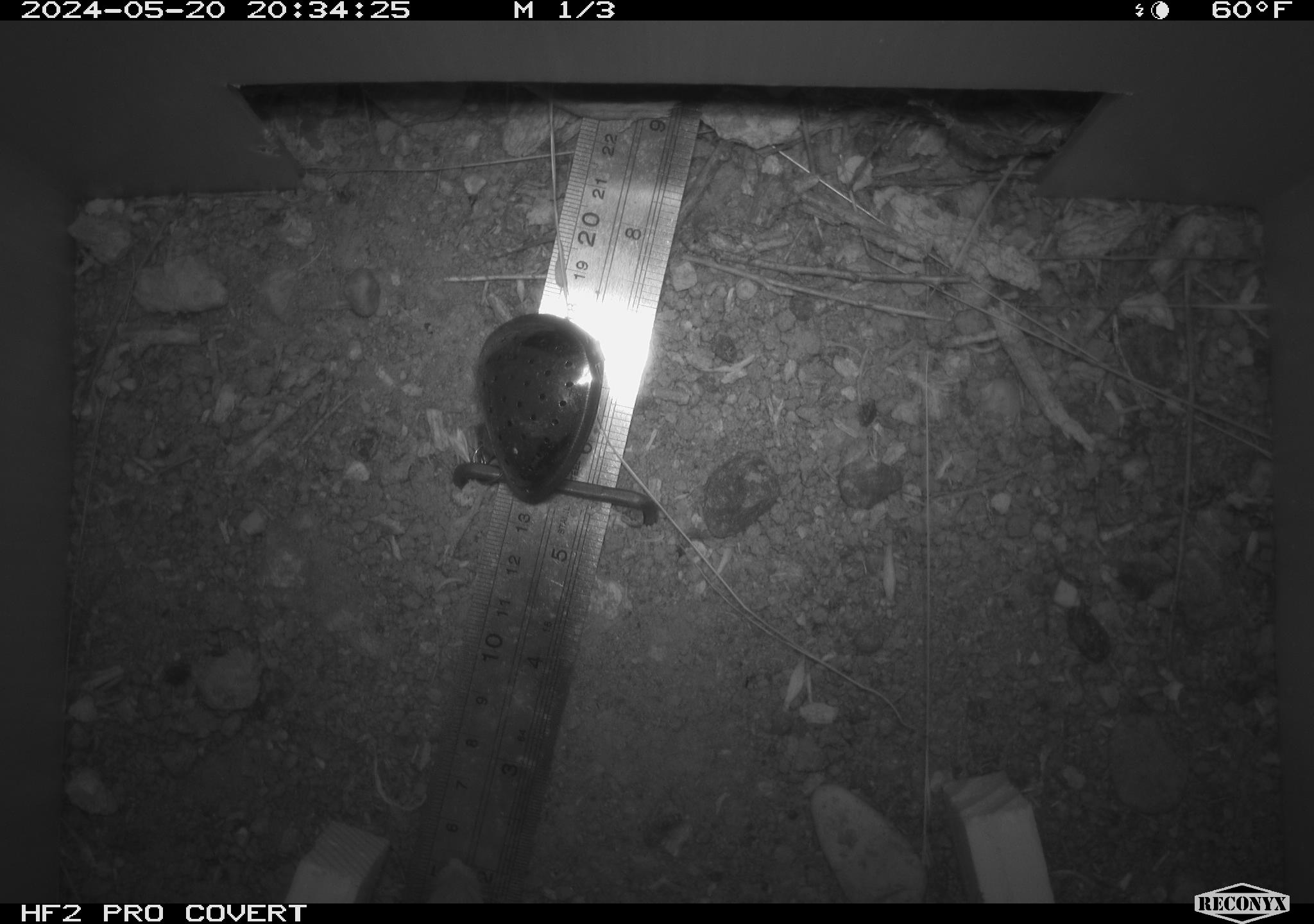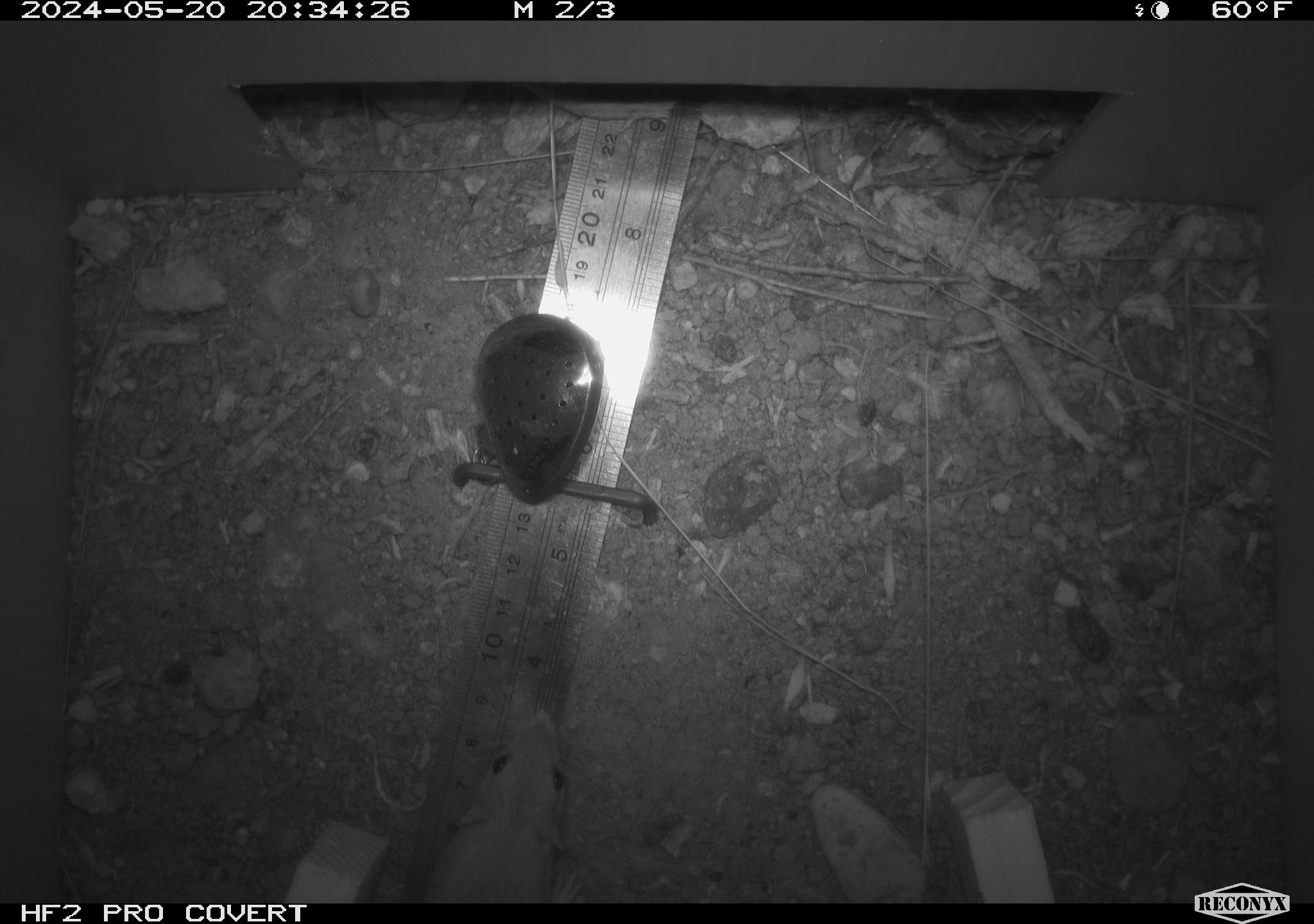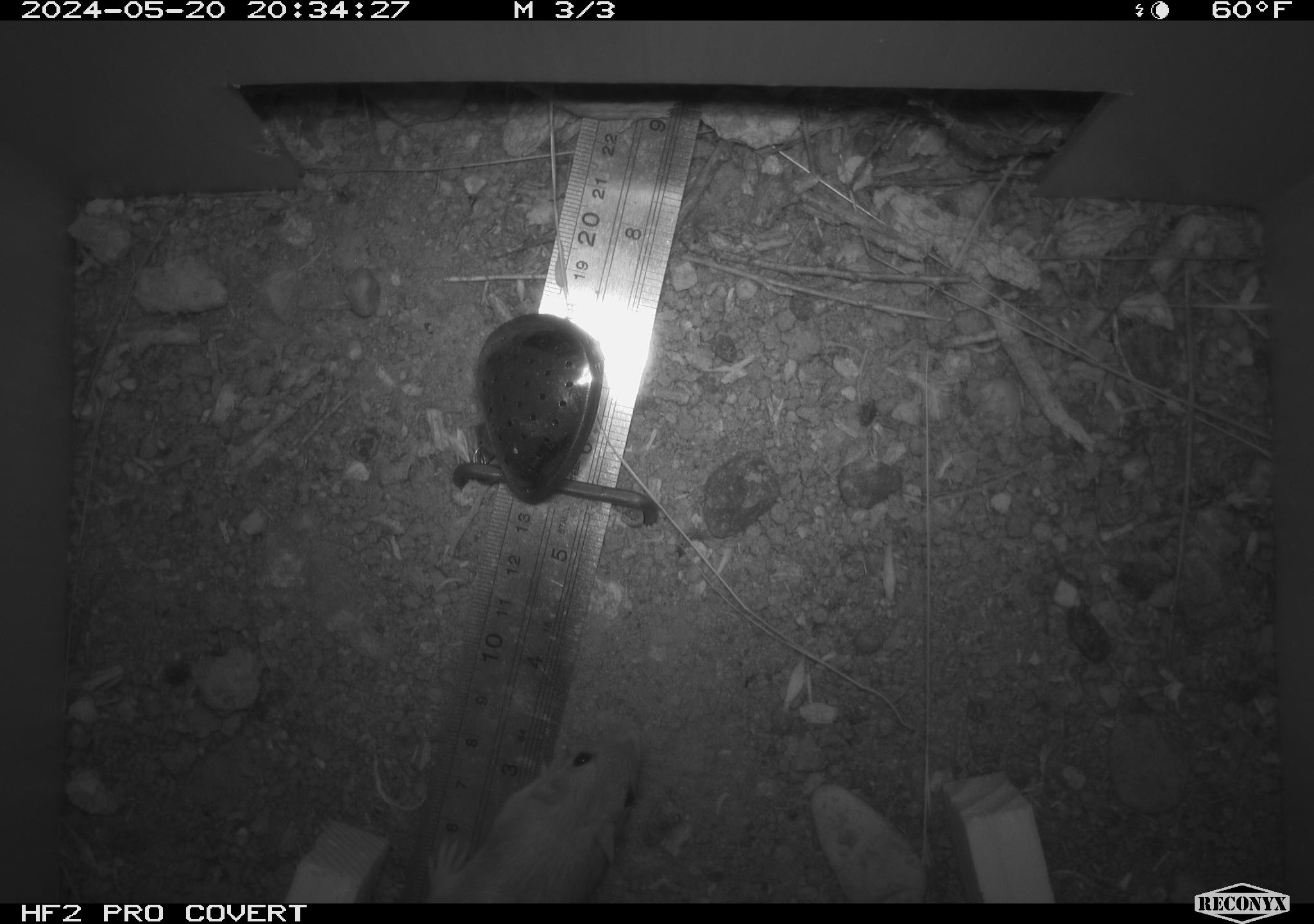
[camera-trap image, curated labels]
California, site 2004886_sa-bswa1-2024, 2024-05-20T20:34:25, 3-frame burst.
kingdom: Animalia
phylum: Chordata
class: Mammalia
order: Rodentia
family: Heteromyidae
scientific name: Heteromyidae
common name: kangaroo rats and pocket mice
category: heteromyidae family